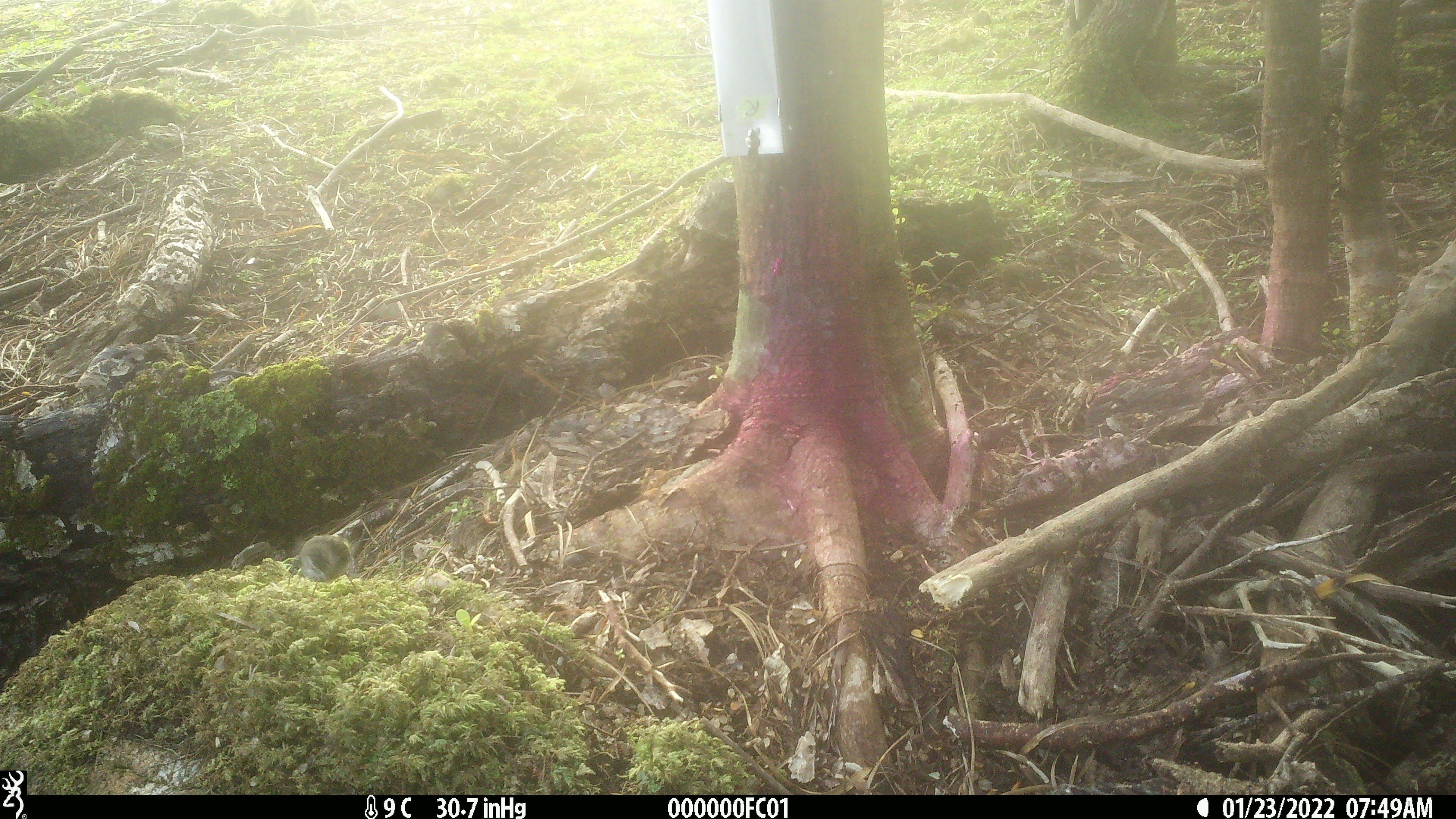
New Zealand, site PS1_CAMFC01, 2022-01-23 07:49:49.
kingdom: Animalia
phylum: Chordata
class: Aves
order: Passeriformes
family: Acanthisittidae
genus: Acanthisitta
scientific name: Acanthisitta chloris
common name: rifleman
Rifleman (Acanthisitta chloris).